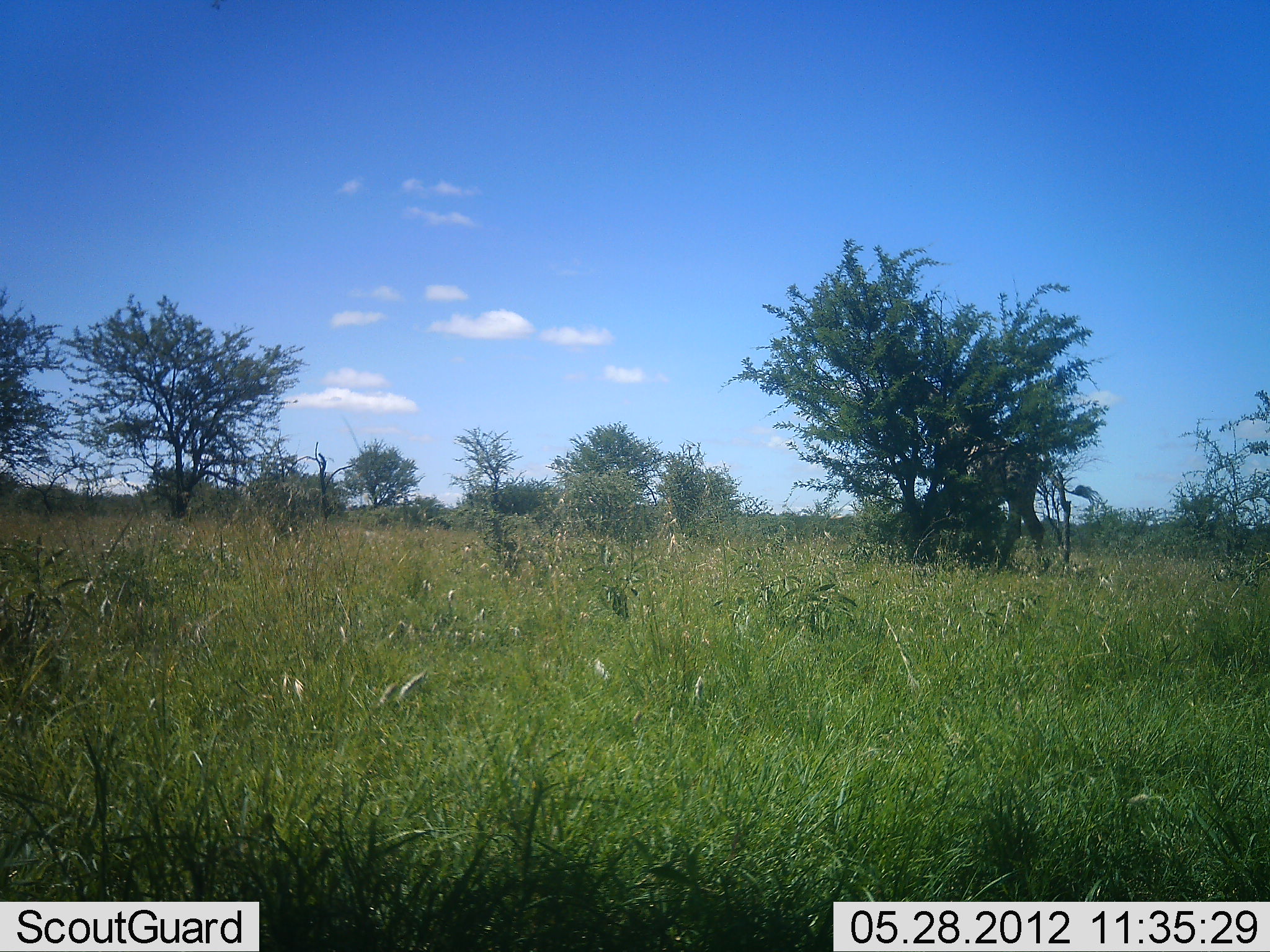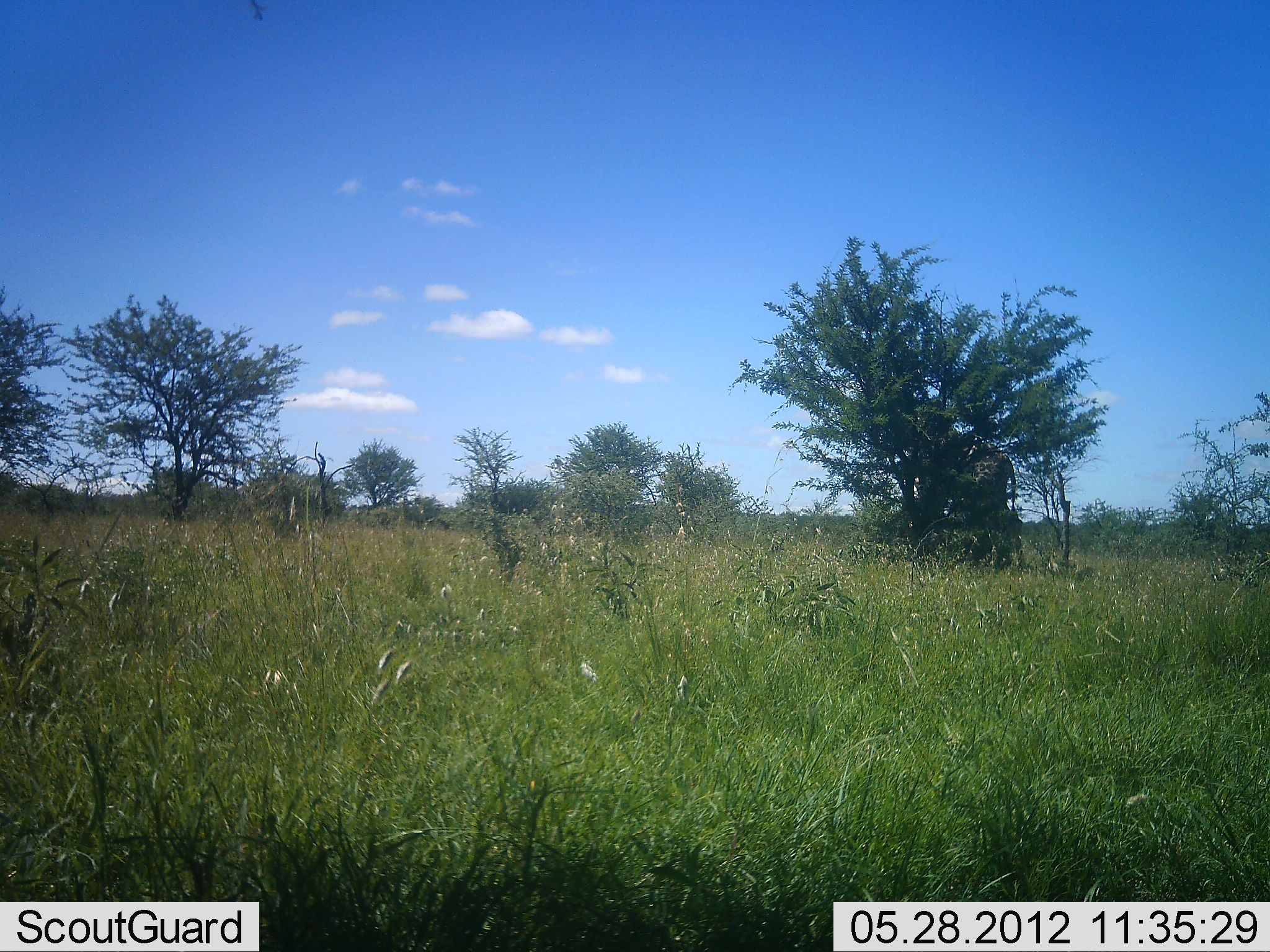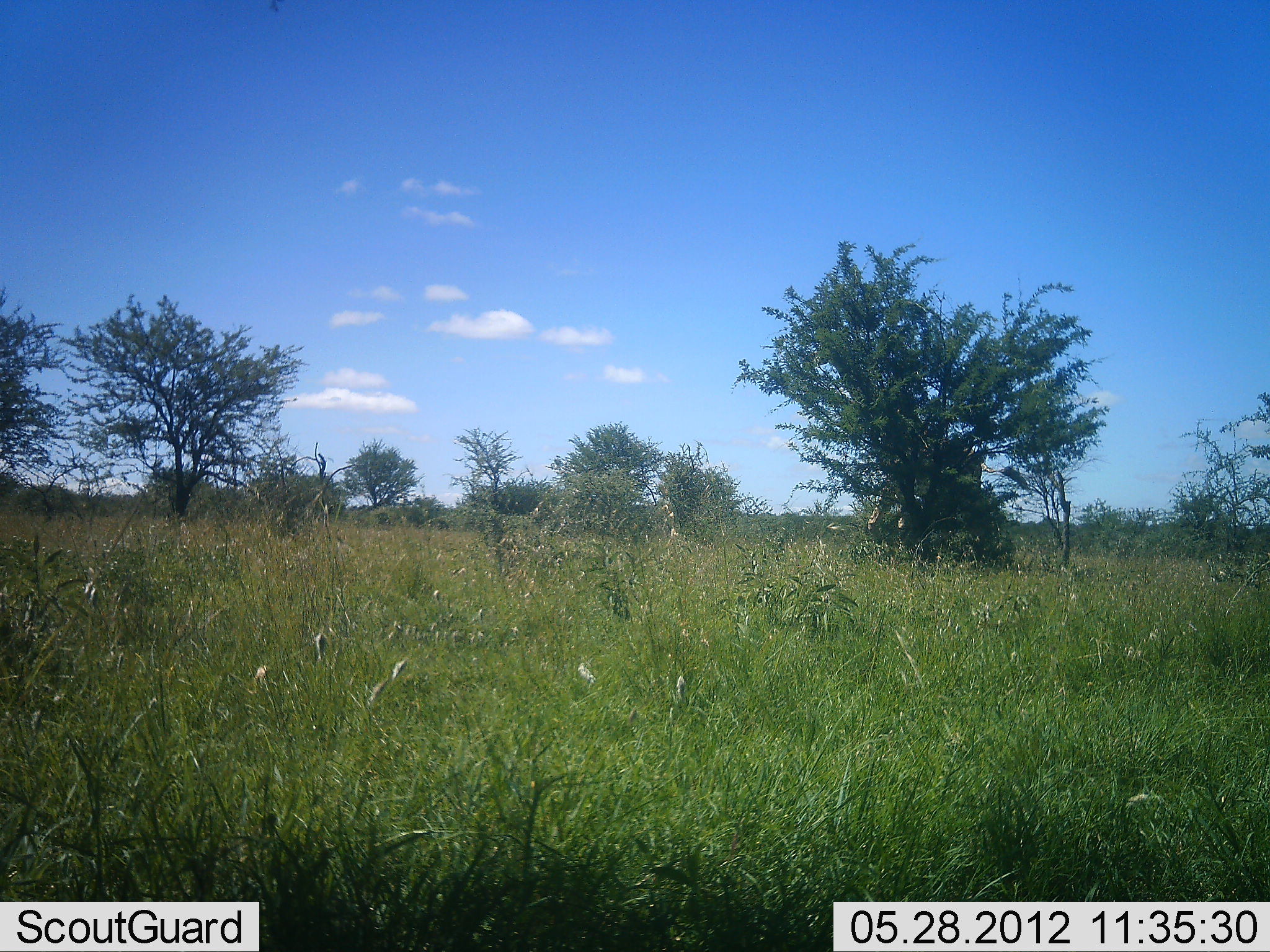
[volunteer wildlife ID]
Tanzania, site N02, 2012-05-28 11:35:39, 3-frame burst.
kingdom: Animalia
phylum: Chordata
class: Mammalia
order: Artiodactyla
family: Giraffidae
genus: Giraffa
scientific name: Giraffa camelopardalis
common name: giraffe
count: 1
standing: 30%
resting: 0%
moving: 40%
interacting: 0%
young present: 0%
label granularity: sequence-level